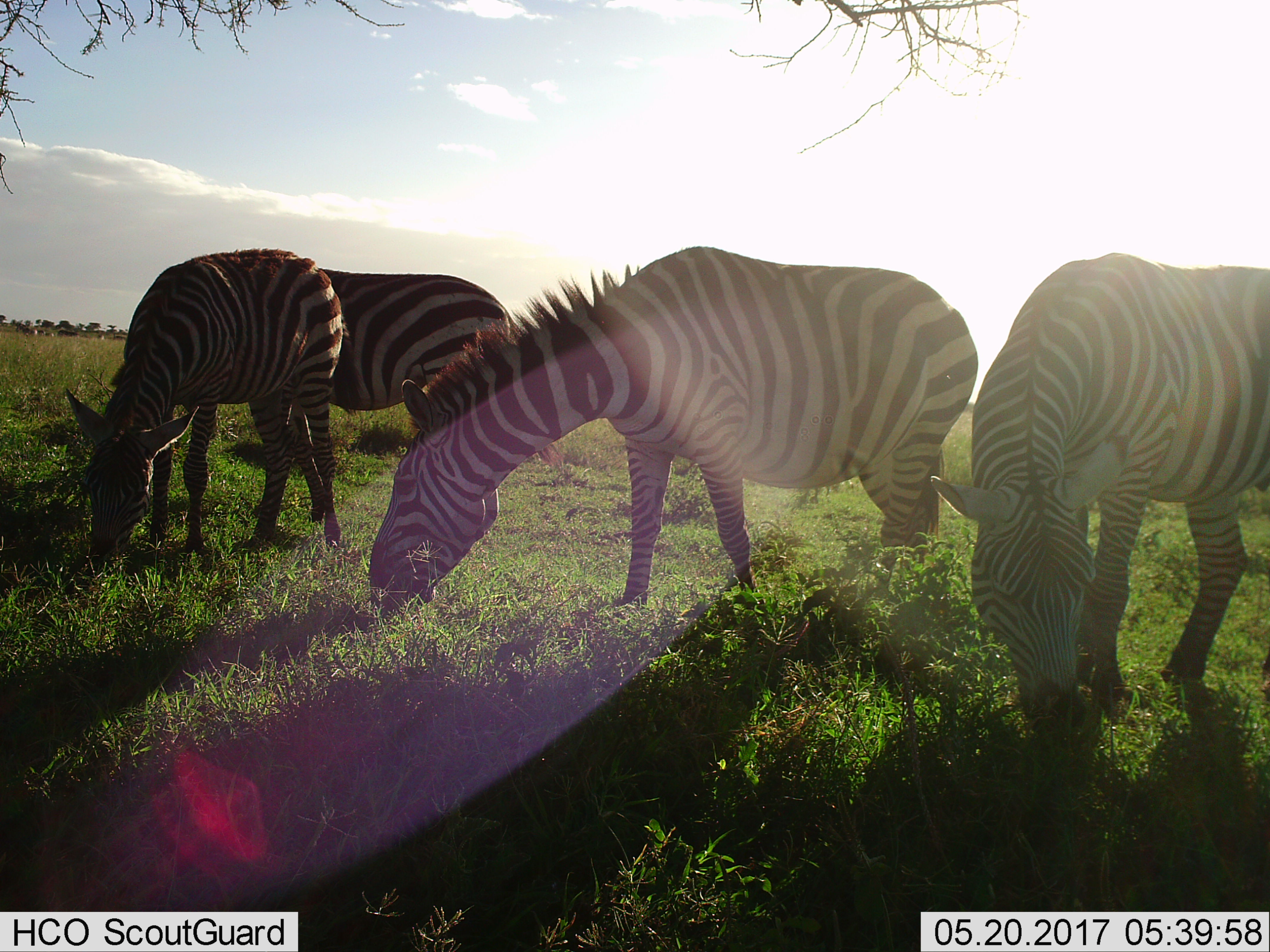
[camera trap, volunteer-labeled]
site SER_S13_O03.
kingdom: Animalia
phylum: Chordata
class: Mammalia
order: Perissodactyla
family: Equidae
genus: Equus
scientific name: Equus quagga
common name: plains zebra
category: zebraplains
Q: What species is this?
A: Zebraplains (plains zebra) (Equus quagga).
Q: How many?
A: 4.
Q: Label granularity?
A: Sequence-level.